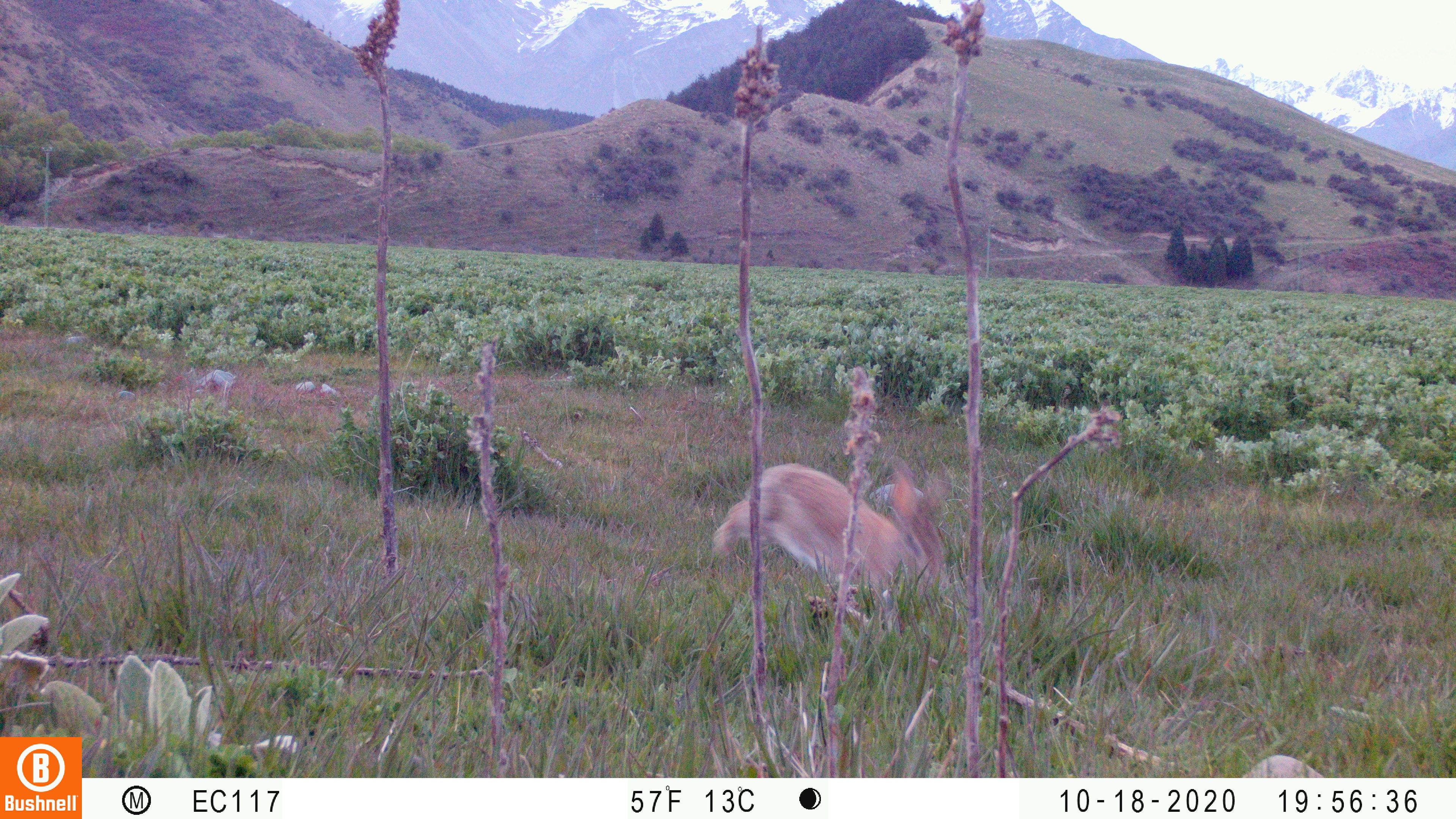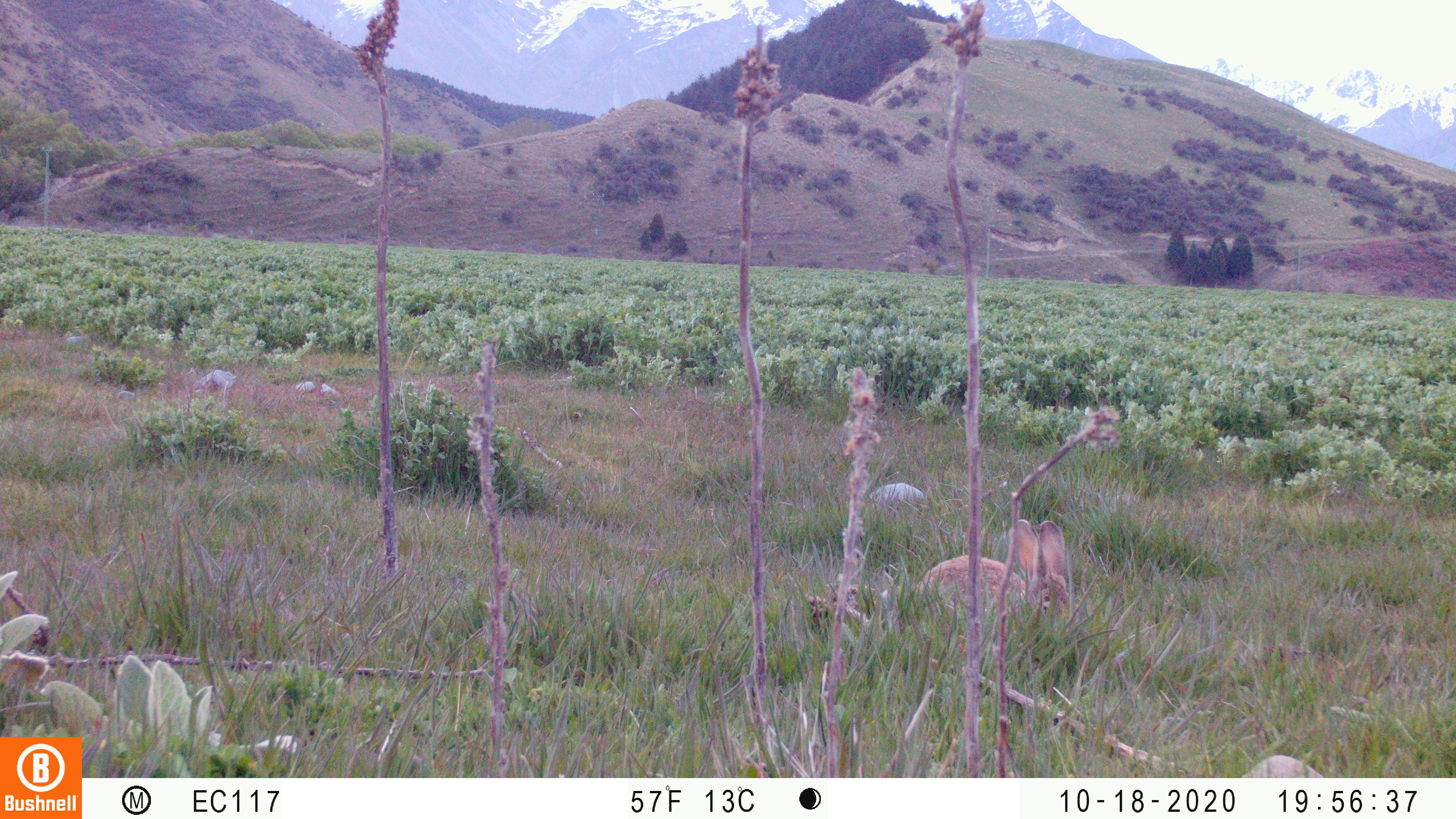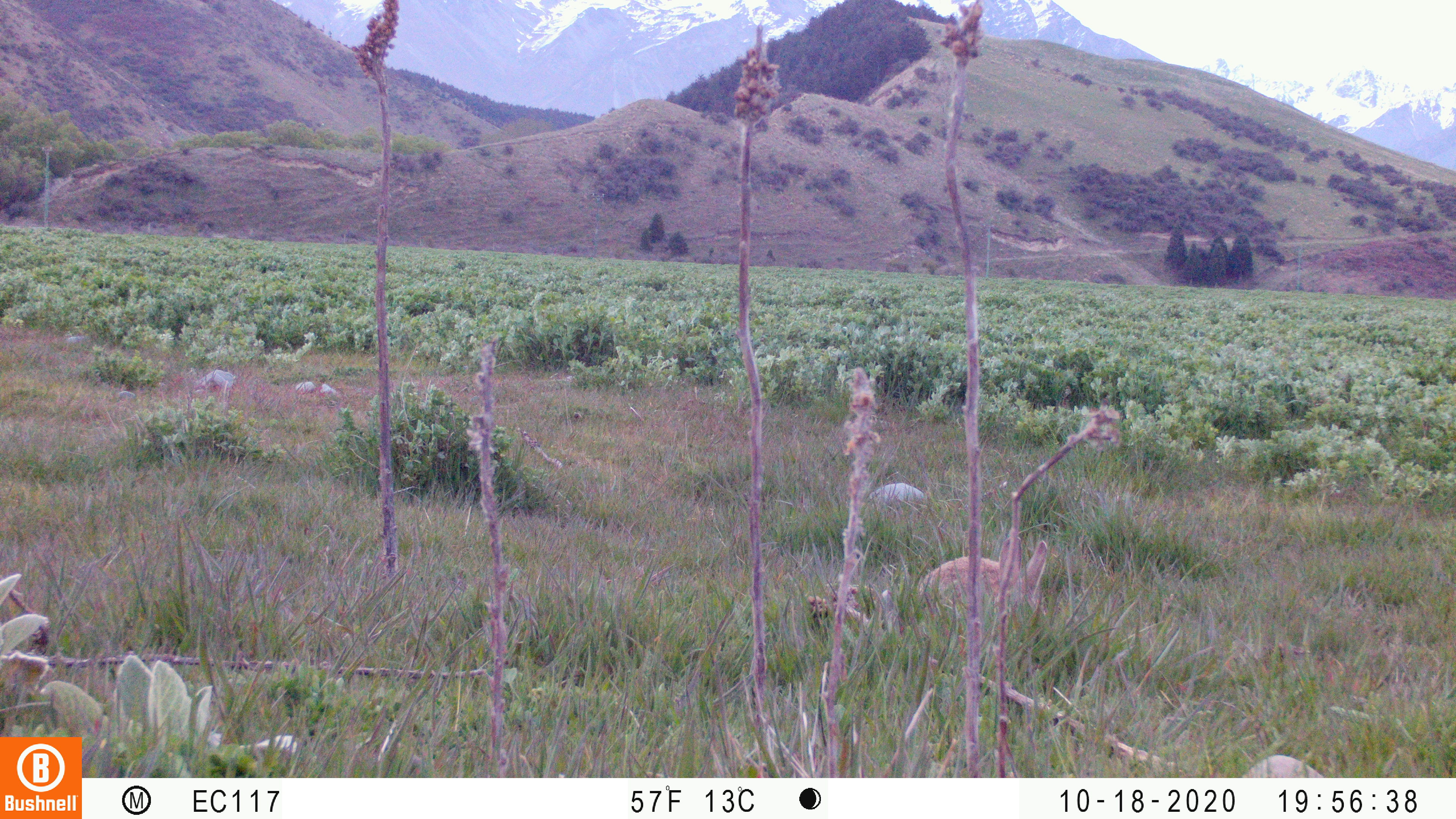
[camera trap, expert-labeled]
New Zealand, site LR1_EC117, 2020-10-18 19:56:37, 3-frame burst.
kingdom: Animalia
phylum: Chordata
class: Mammalia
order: Lagomorpha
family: Leporidae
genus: Oryctolagus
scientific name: Oryctolagus cuniculus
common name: european rabbit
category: rabbit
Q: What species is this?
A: Rabbit (european rabbit) (Oryctolagus cuniculus).